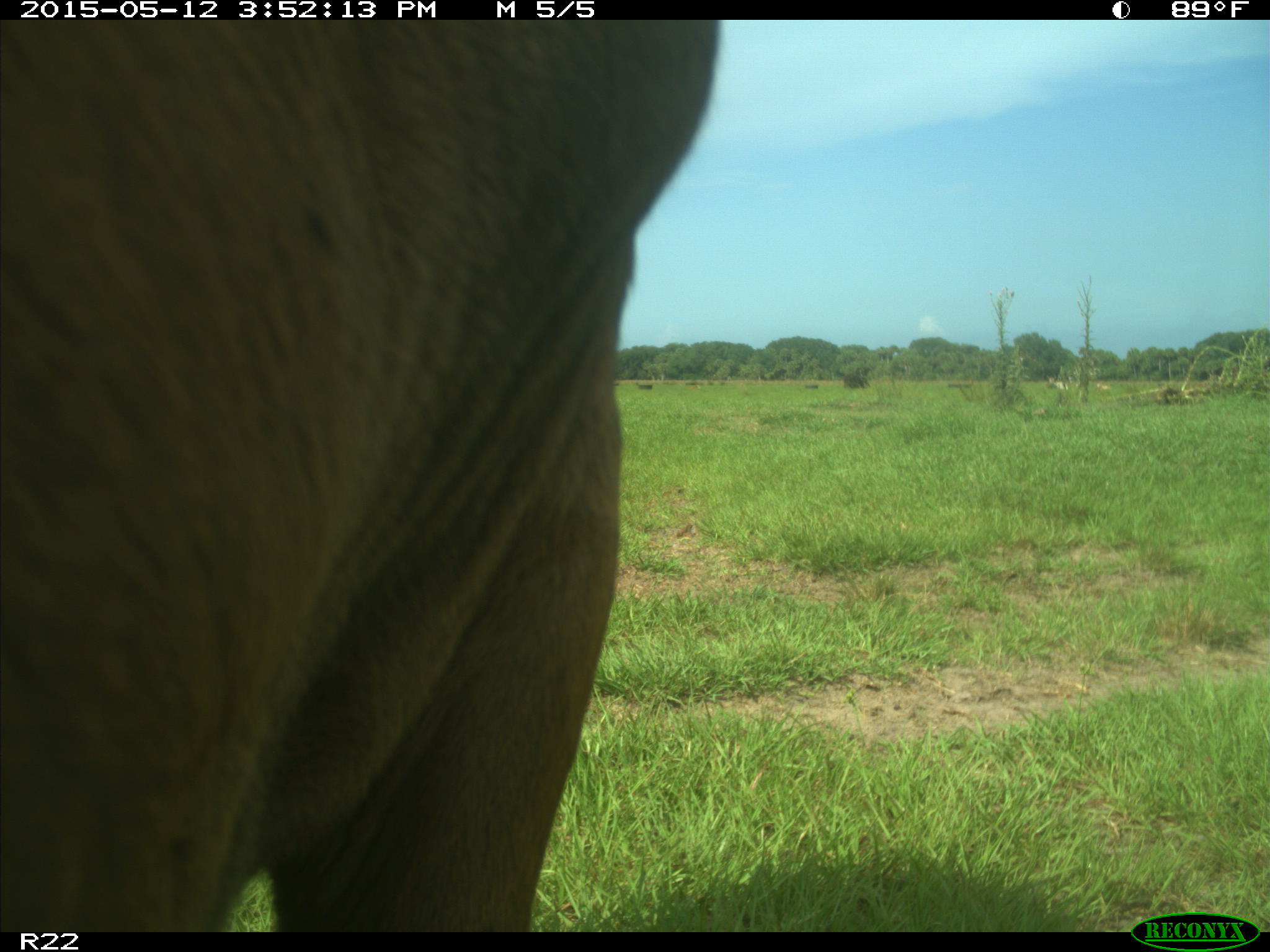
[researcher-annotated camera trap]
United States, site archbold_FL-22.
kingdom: Animalia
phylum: Chordata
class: Mammalia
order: Artiodactyla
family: Bovidae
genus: Bos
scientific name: Bos taurus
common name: domestic cow